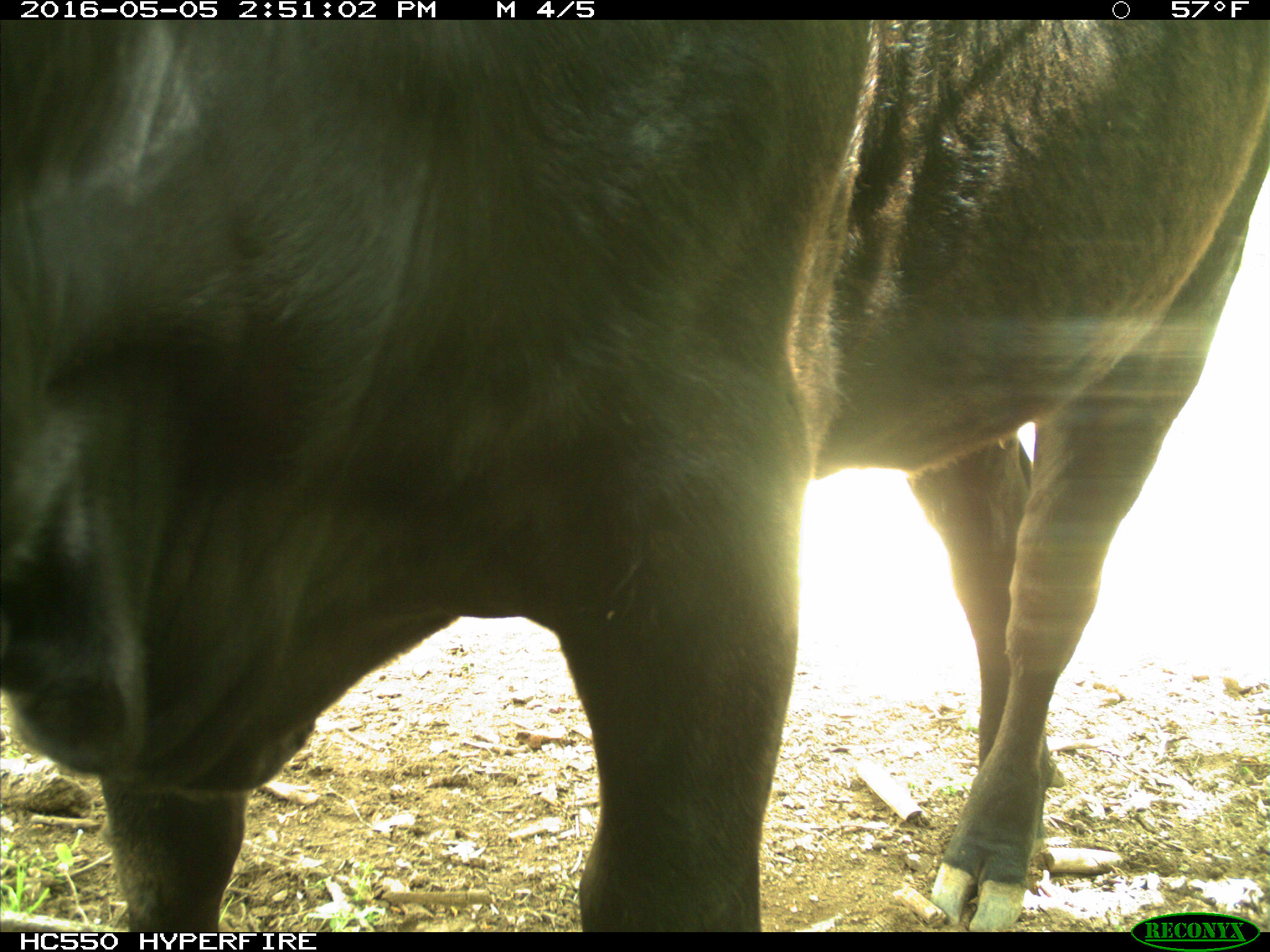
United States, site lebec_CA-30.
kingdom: Animalia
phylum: Chordata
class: Mammalia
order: Artiodactyla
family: Bovidae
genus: Bos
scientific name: Bos taurus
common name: domestic cow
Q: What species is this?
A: Bos taurus (domestic cow).